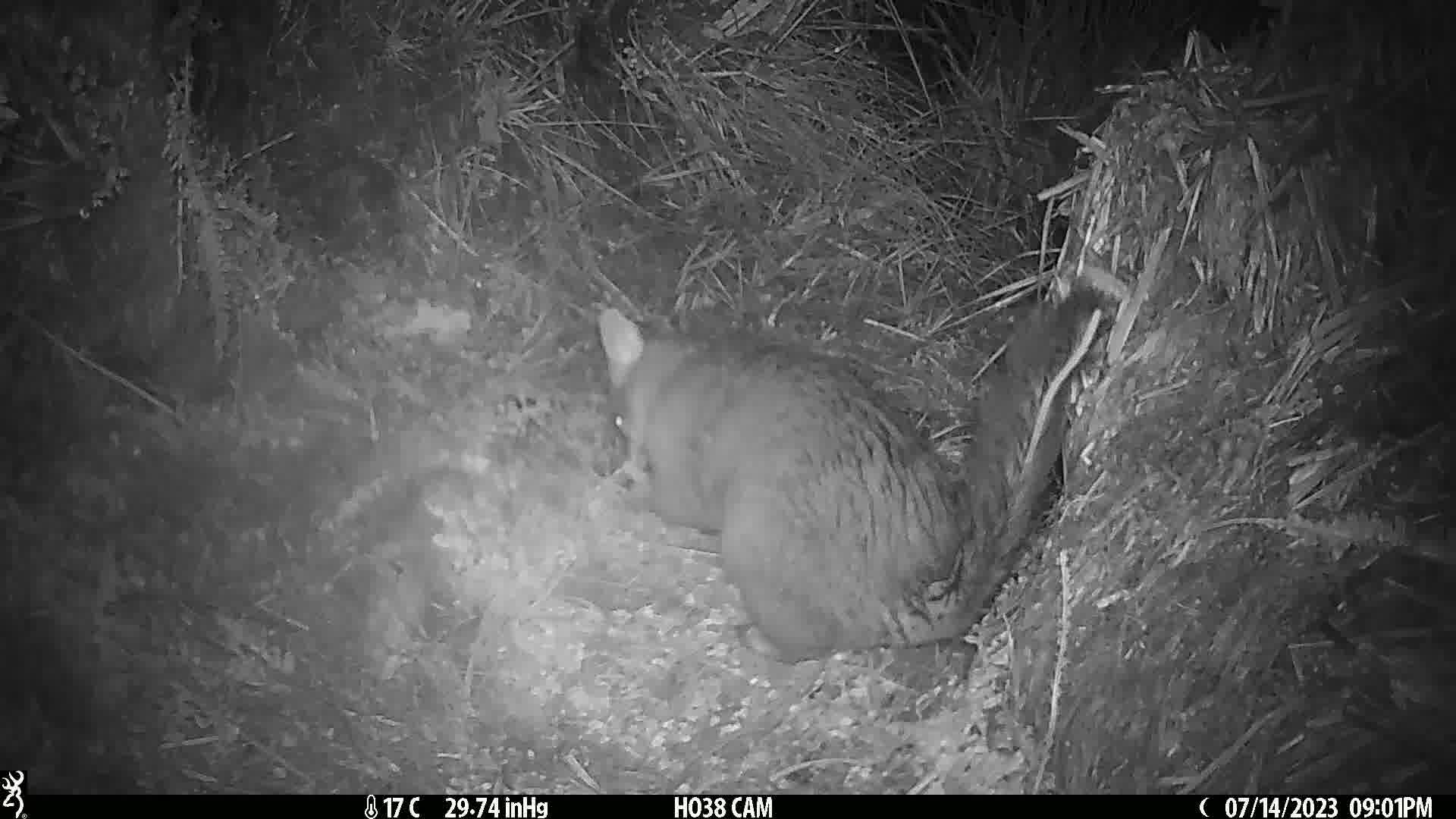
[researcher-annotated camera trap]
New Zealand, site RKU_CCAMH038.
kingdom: Animalia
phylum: Chordata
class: Mammalia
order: Diprotodontia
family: Phalangeridae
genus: Trichosurus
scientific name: Trichosurus vulpecula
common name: common brushtail possum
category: possum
Possum (common brushtail possum) (Trichosurus vulpecula).